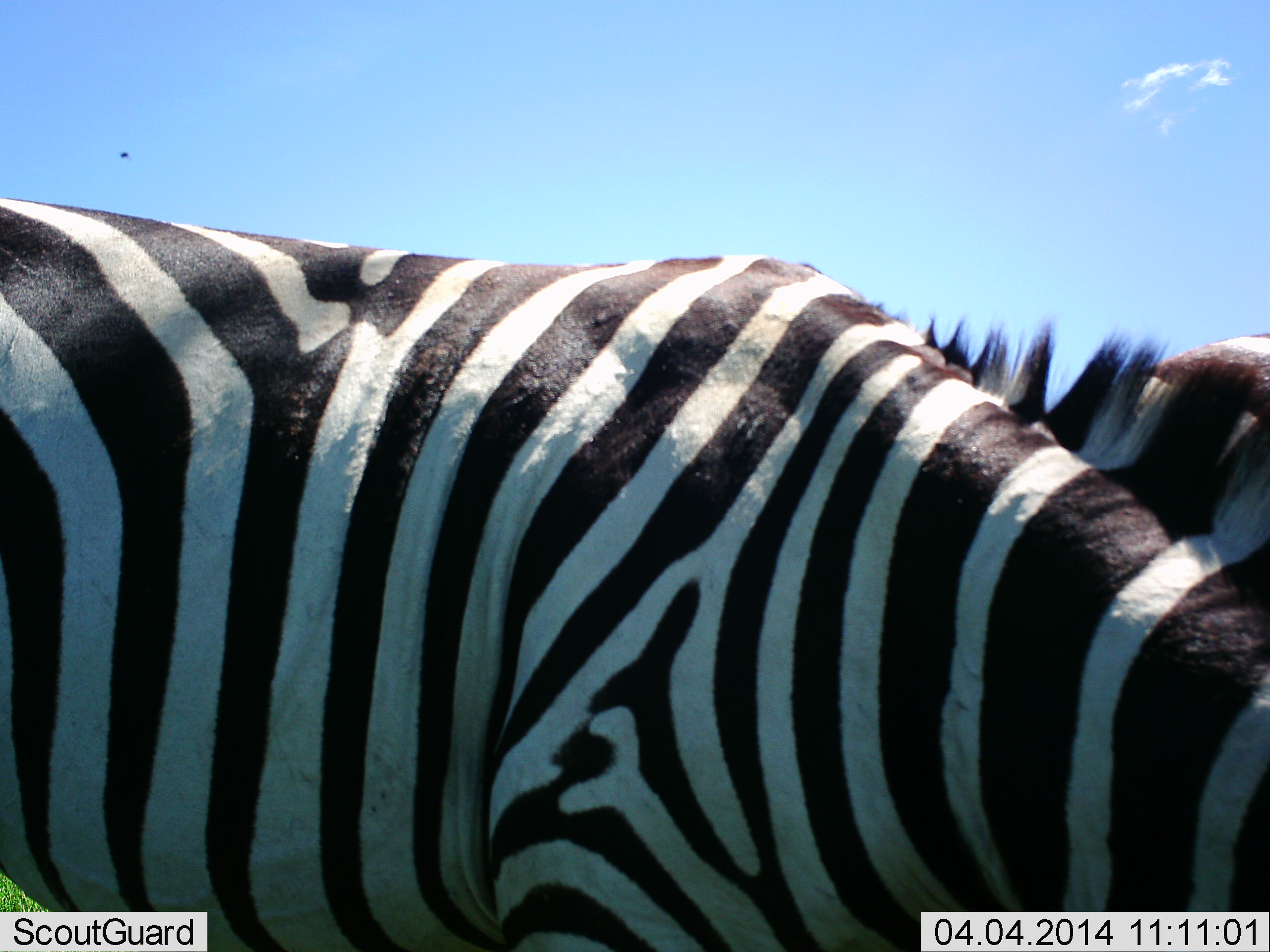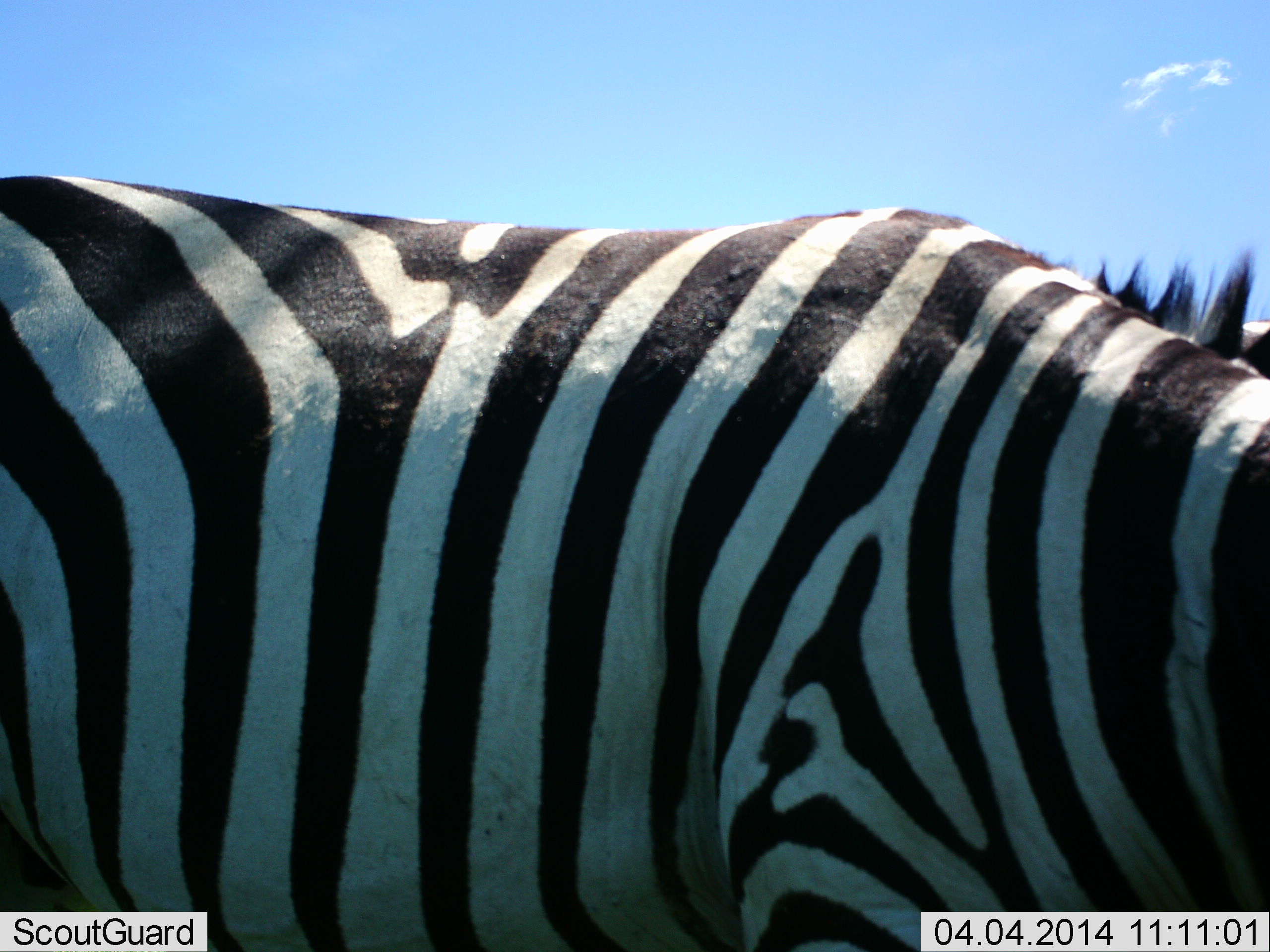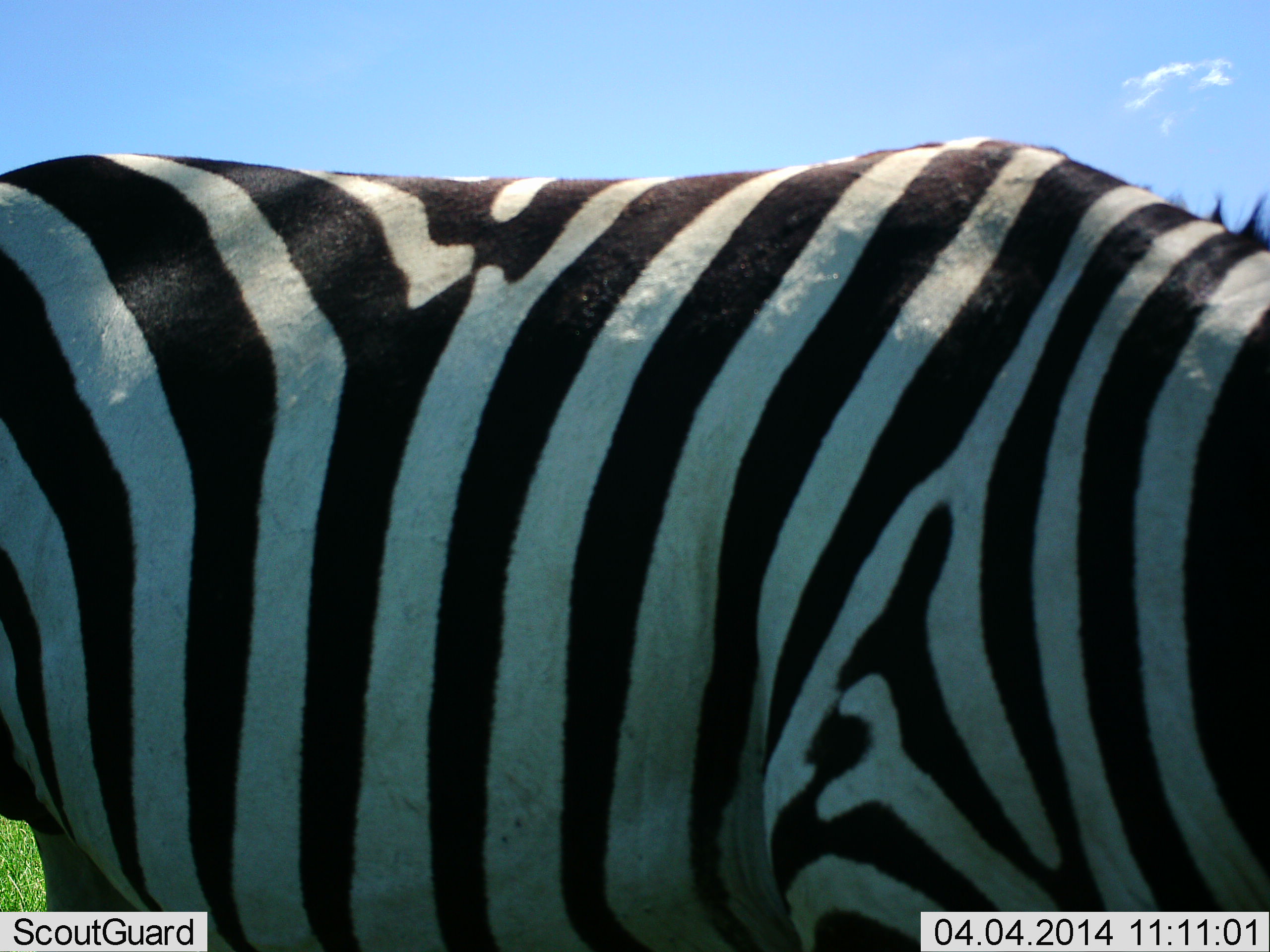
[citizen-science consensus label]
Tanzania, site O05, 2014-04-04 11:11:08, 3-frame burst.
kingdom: Animalia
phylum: Chordata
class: Mammalia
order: Perissodactyla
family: Equidae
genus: Equus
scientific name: Equus quagga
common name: plains zebra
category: zebra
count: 1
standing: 71%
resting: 2%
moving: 12%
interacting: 0%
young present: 0%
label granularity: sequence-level